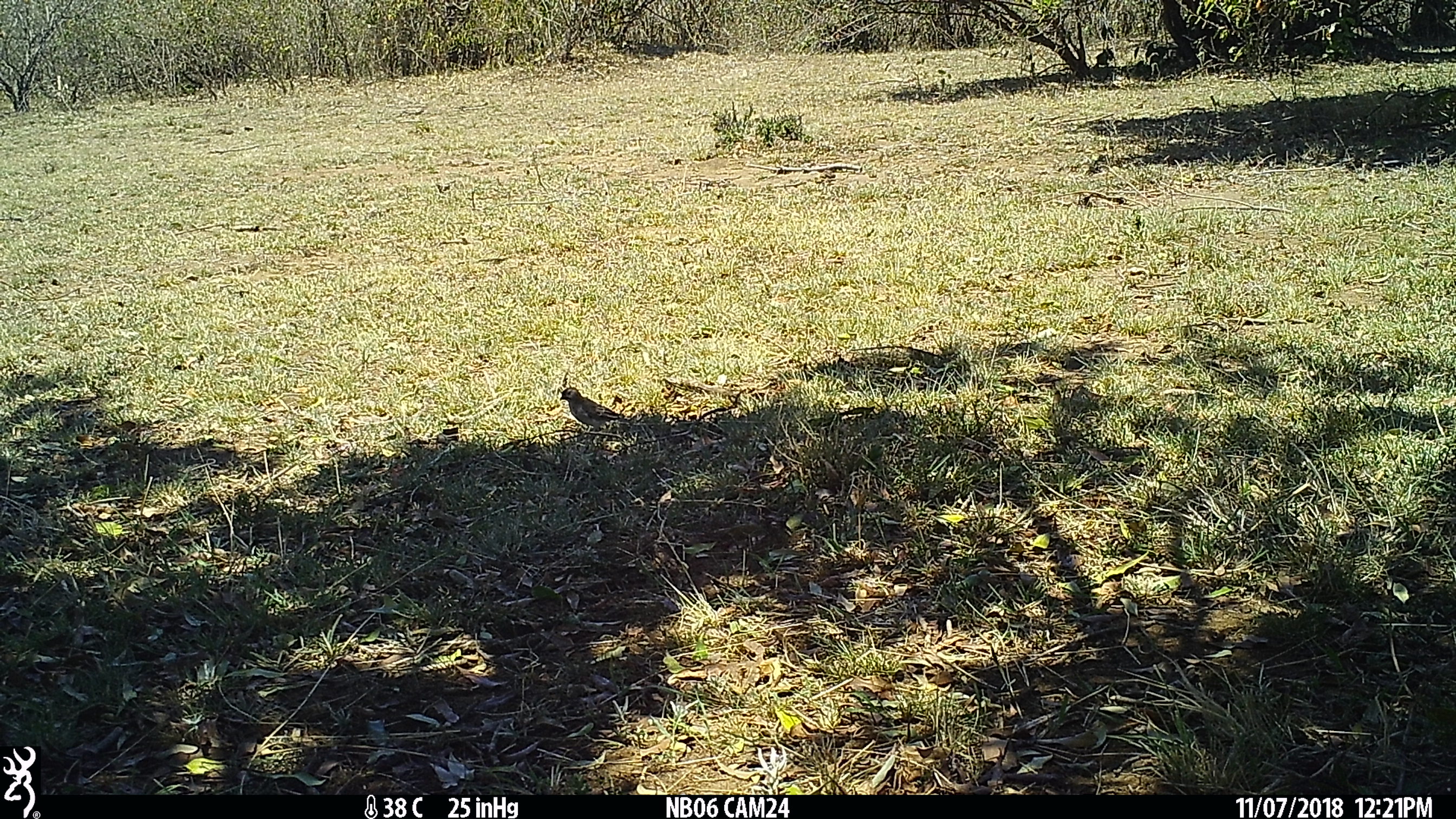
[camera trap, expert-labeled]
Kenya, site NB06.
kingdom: Animalia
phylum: Chordata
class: Aves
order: Passeriformes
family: Ploceidae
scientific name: Ploceidae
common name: weaver